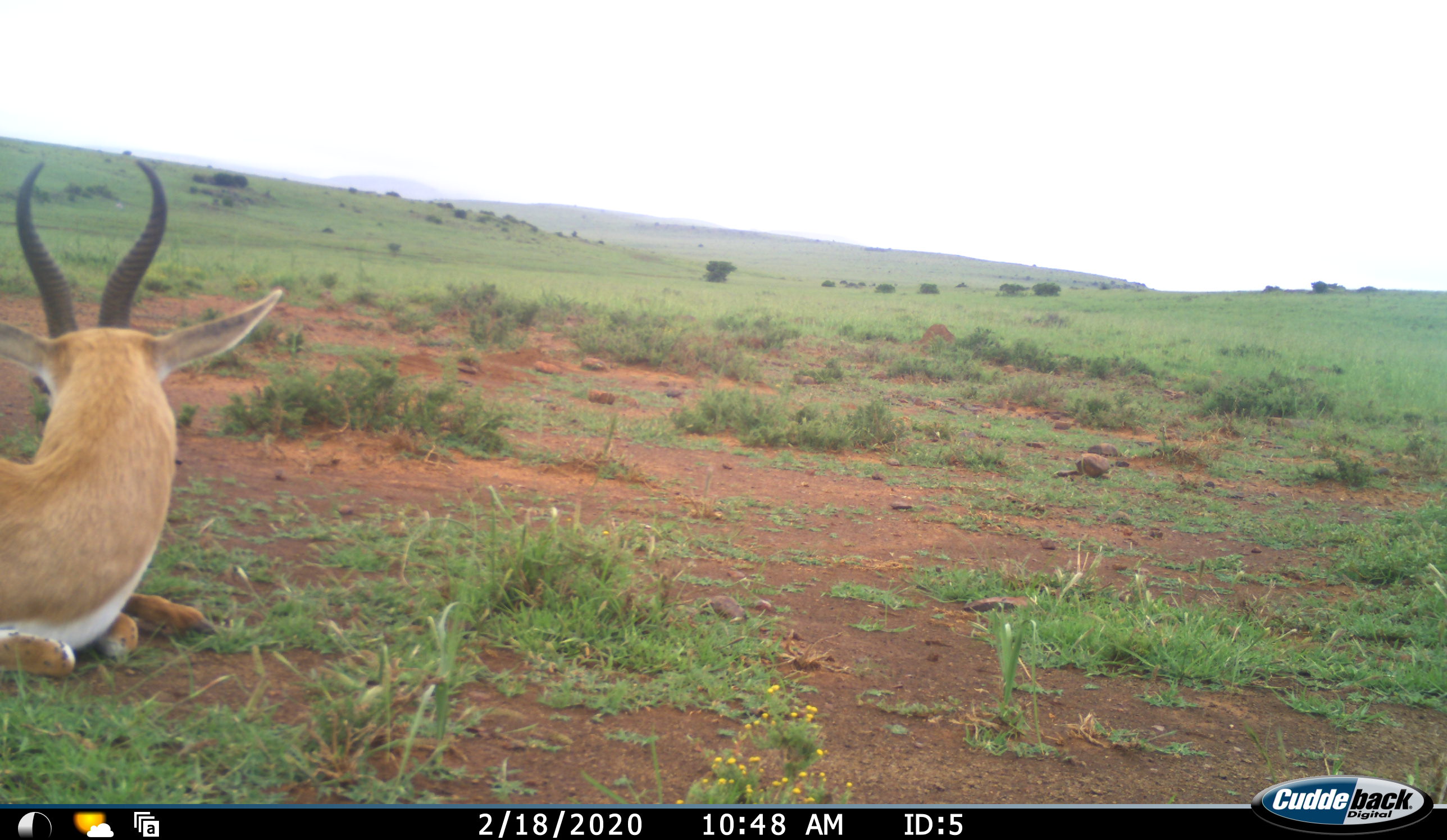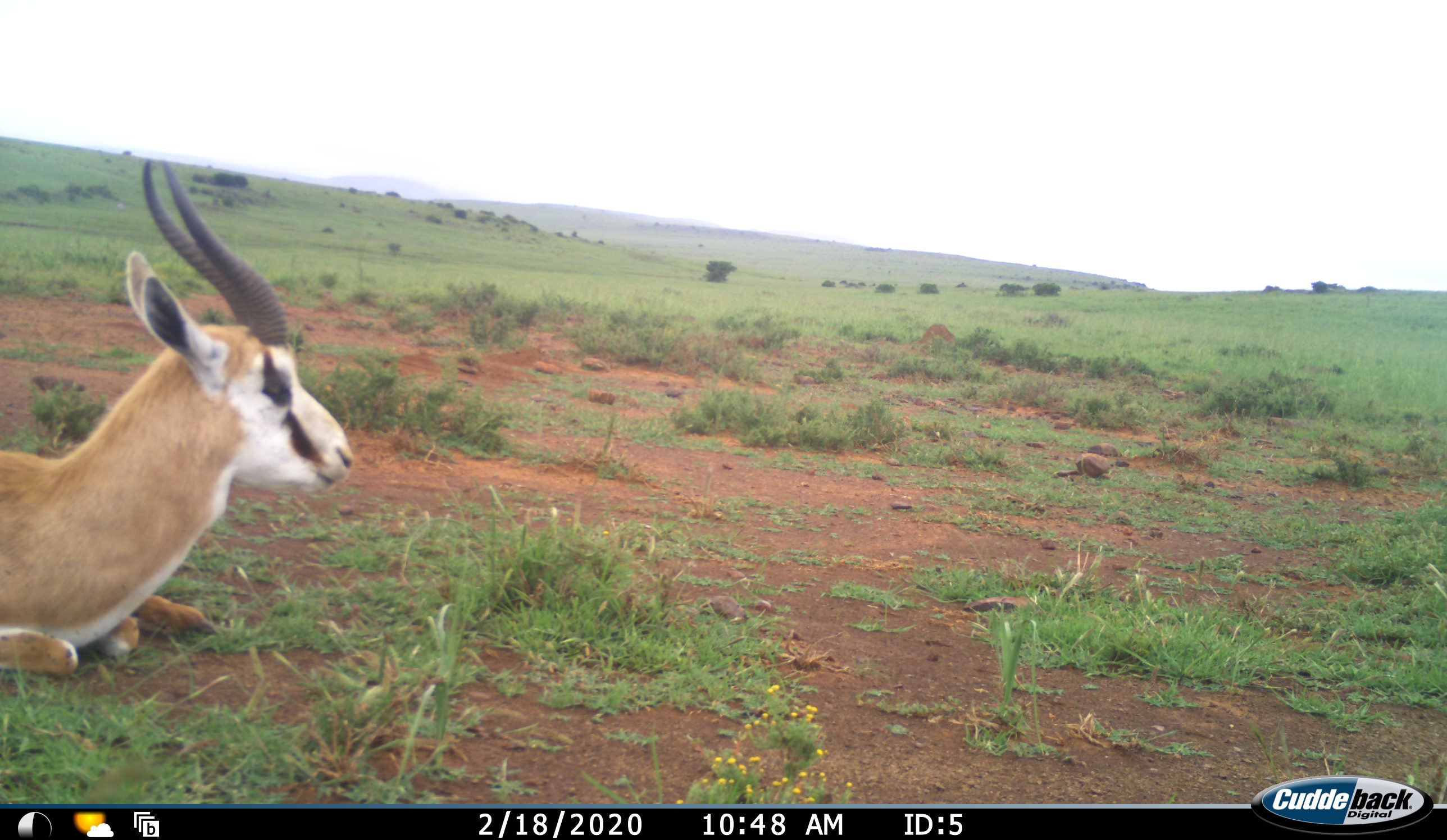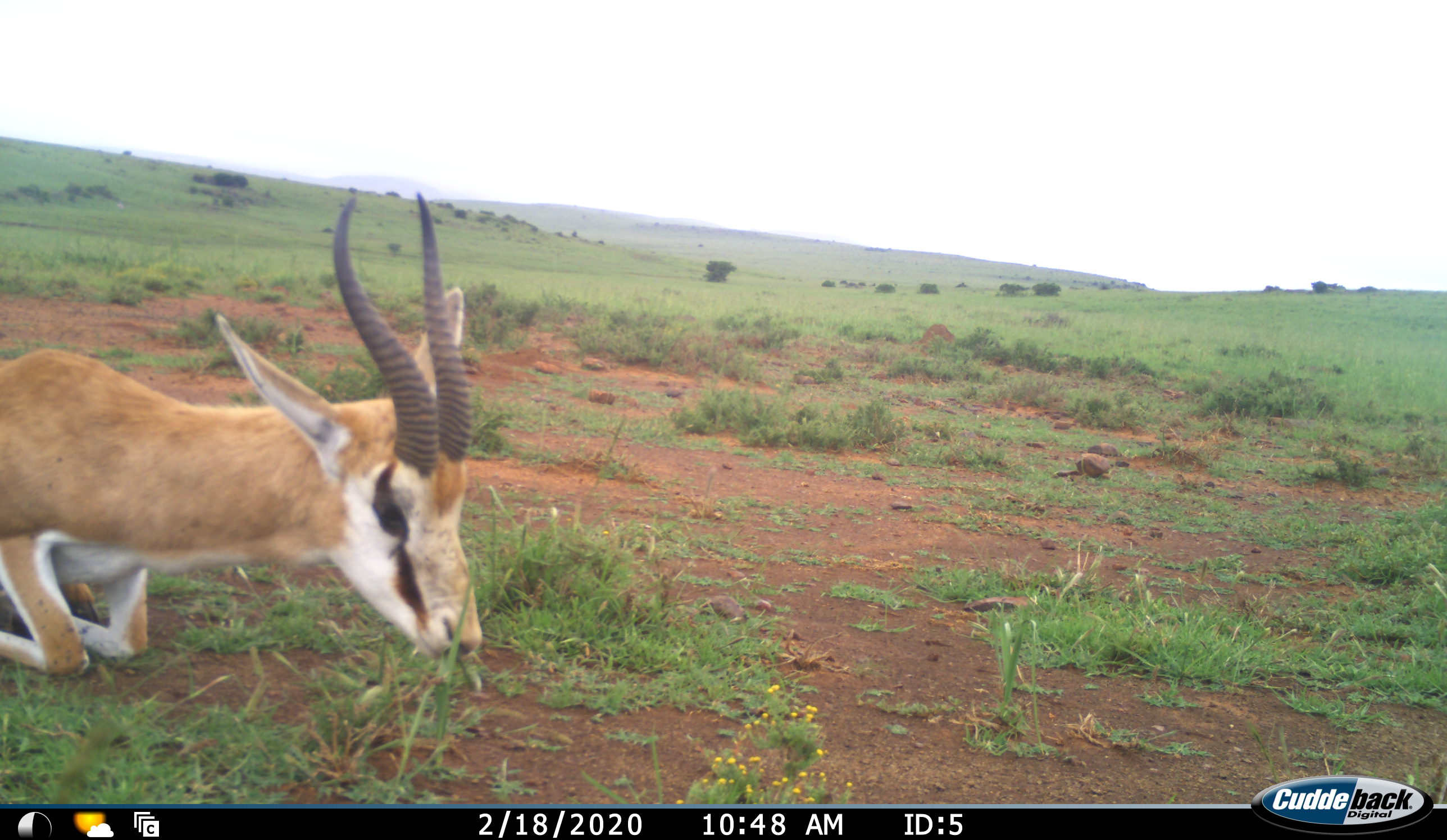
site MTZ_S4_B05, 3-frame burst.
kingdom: Animalia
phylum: Chordata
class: Mammalia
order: Artiodactyla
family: Bovidae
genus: Antidorcas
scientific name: Antidorcas marsupialis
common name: springbok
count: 1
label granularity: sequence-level